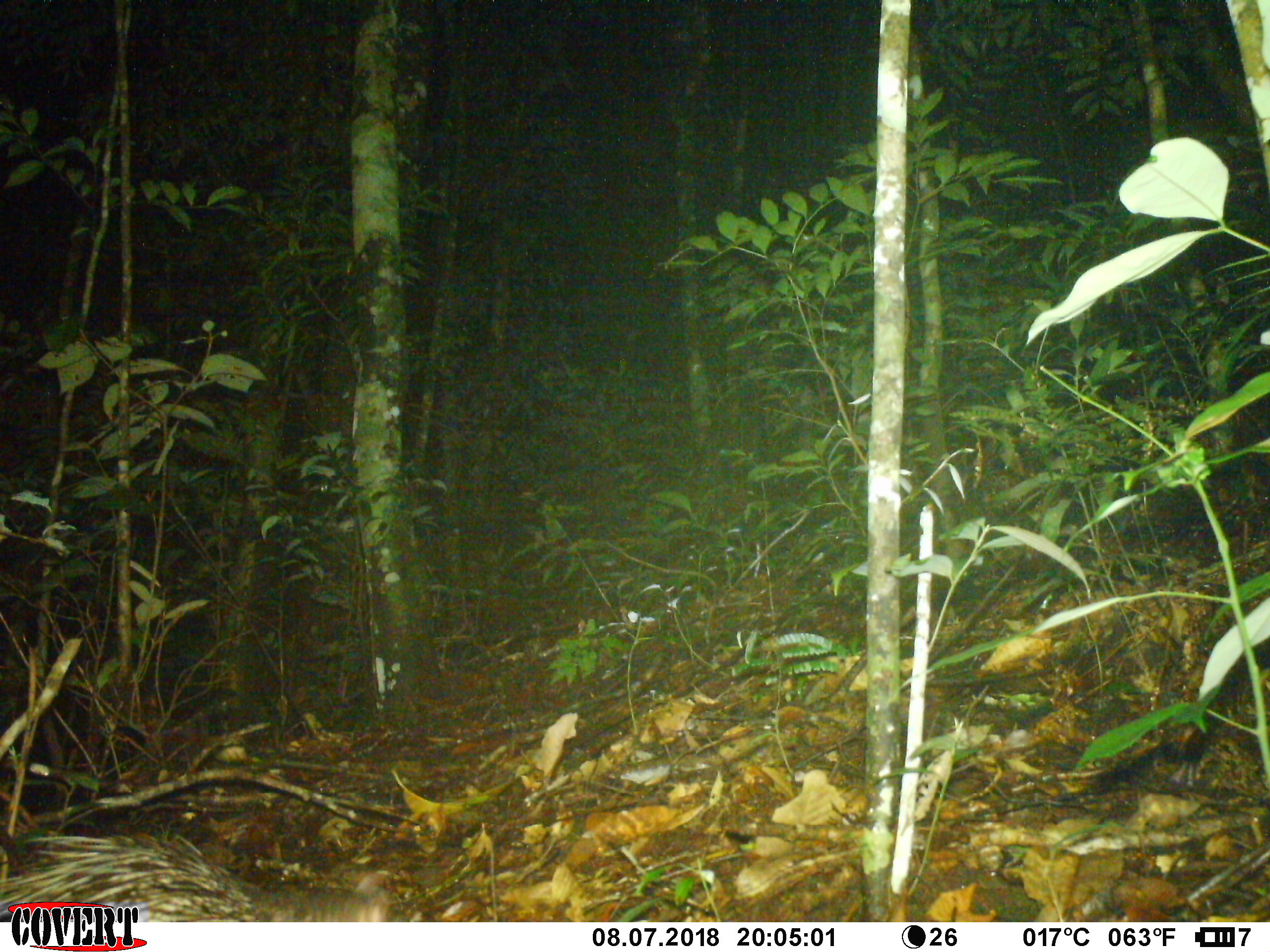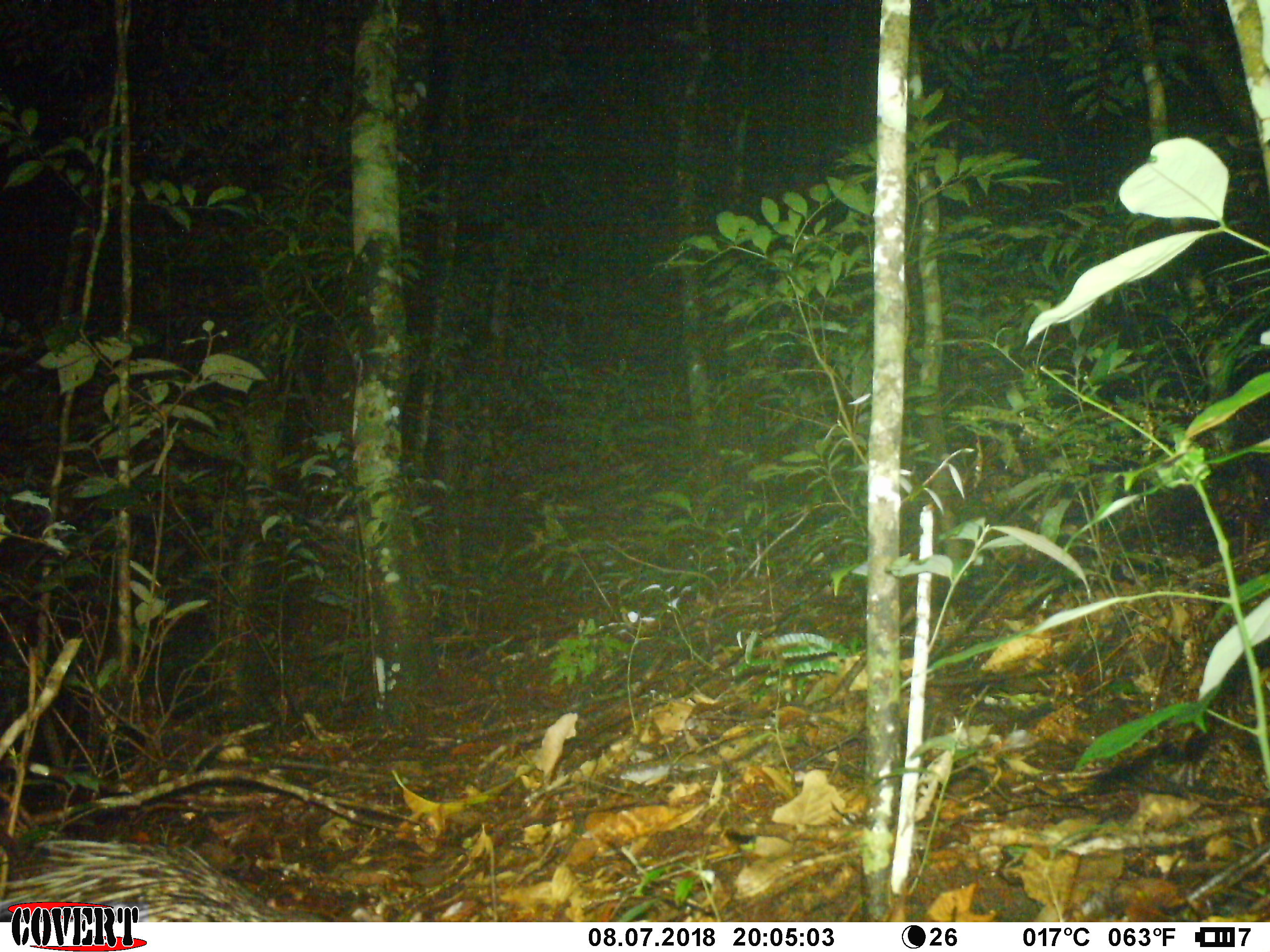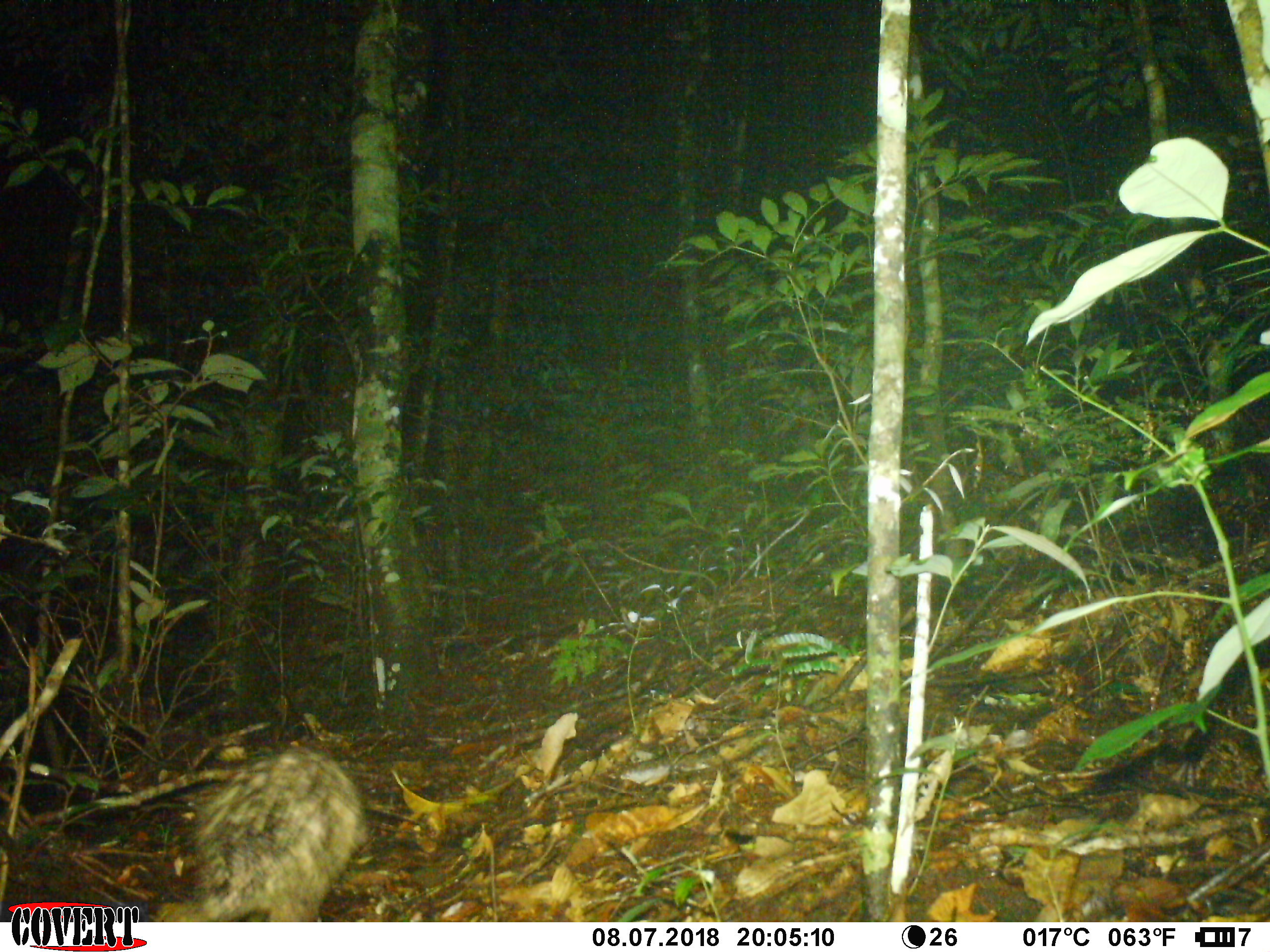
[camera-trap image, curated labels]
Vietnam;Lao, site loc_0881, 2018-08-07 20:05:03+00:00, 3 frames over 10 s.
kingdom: Animalia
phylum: Chordata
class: Mammalia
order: Rodentia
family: Hystricidae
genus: Atherurus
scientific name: Atherurus macrourus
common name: asiatic brush-tailed porcupine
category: asiatic brush tailed porcupine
Asiatic brush tailed porcupine (asiatic brush-tailed porcupine) (Atherurus macrourus). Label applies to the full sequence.